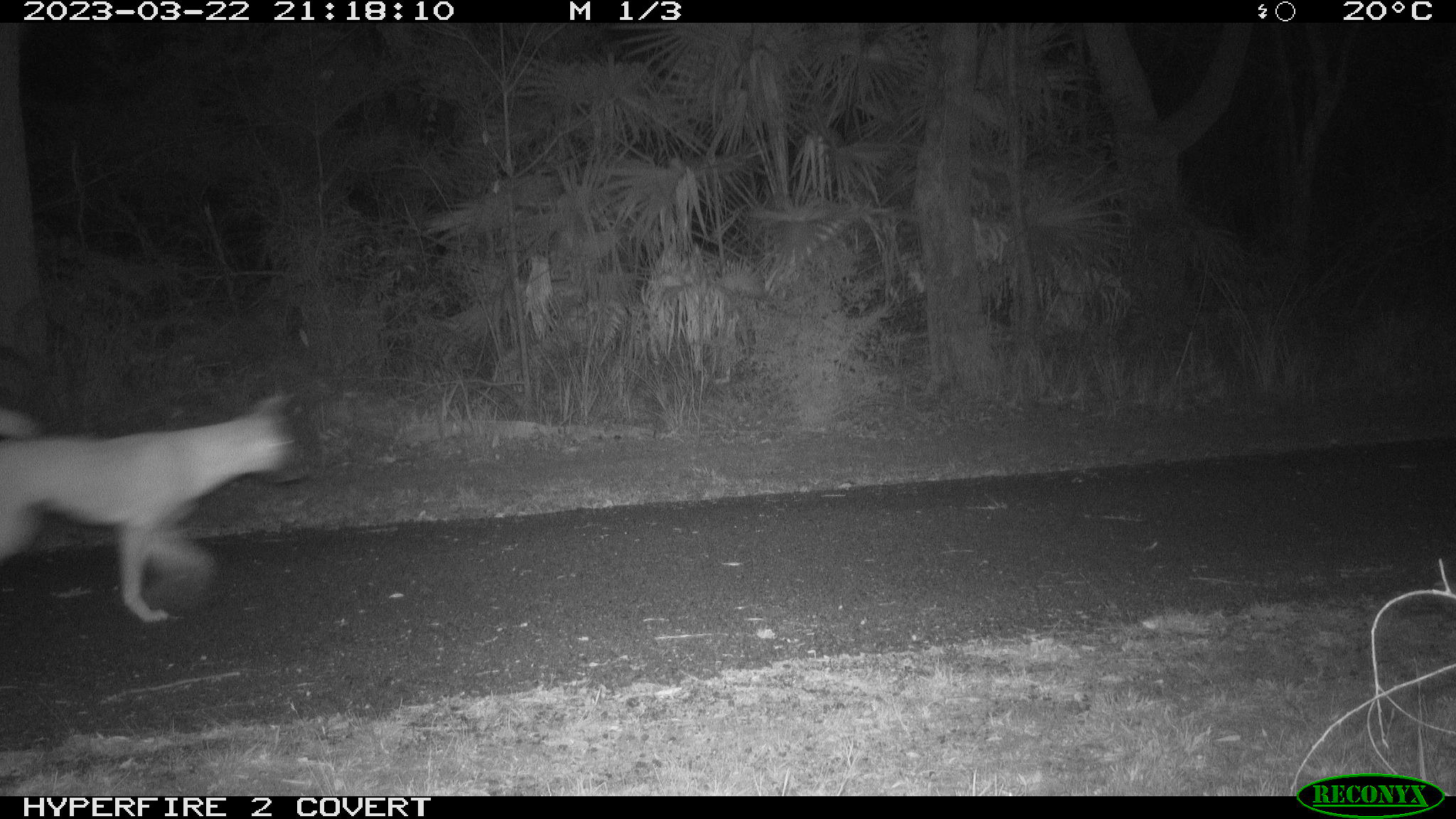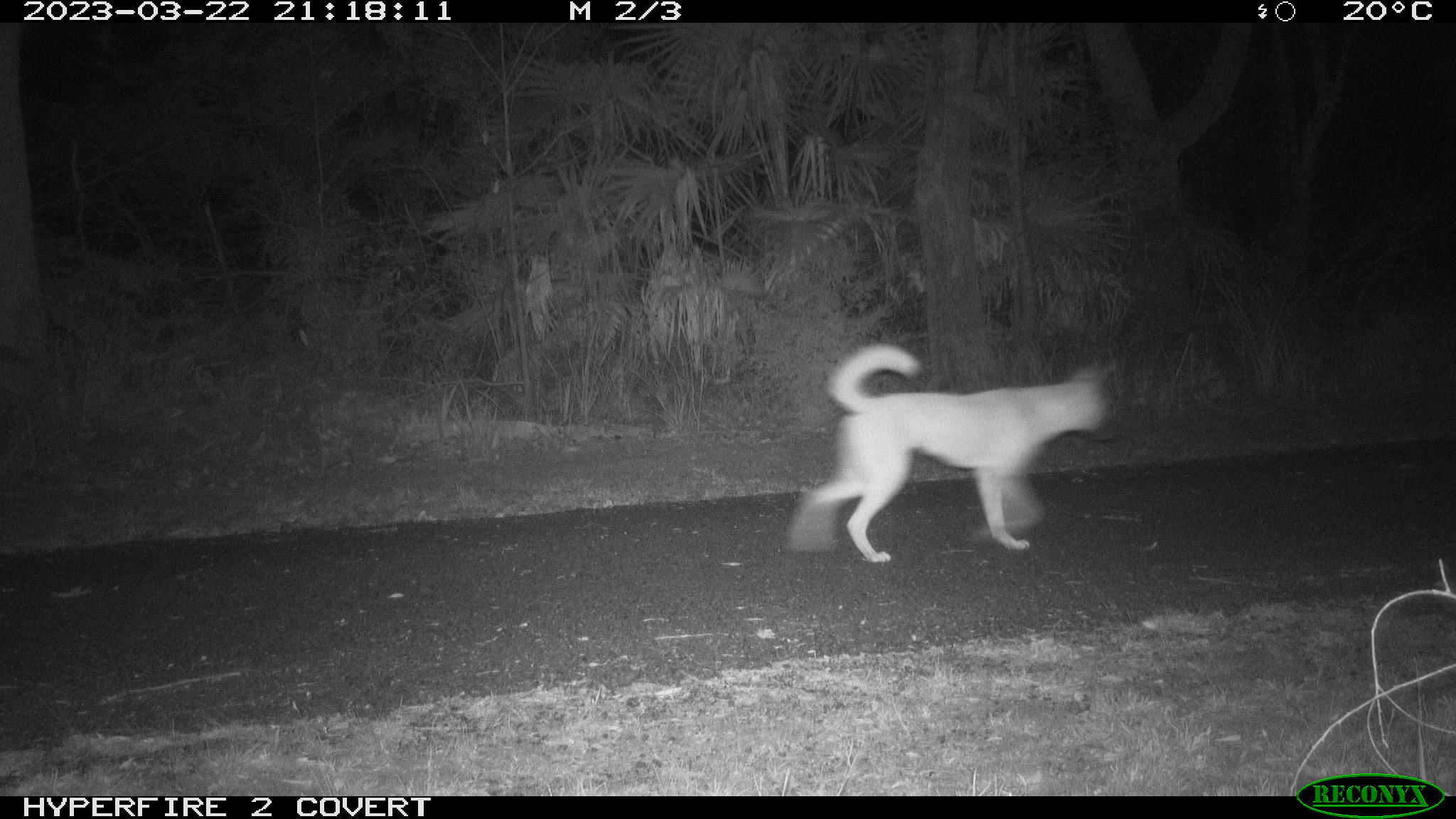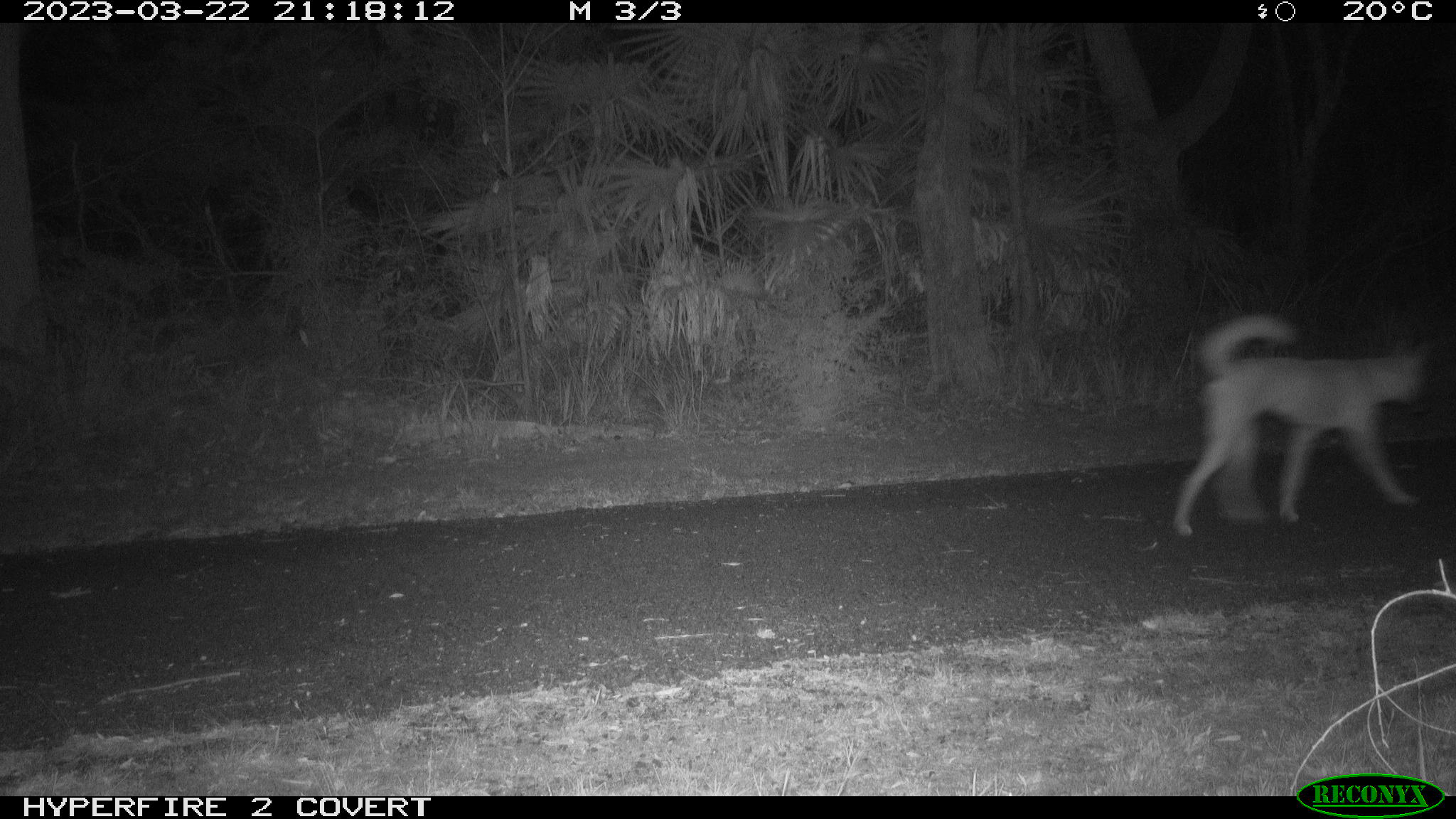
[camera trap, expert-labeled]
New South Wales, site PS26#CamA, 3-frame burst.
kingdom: Animalia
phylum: Chordata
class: Mammalia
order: Carnivora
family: Canidae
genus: Canis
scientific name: Canis familiaris dingo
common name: dingo